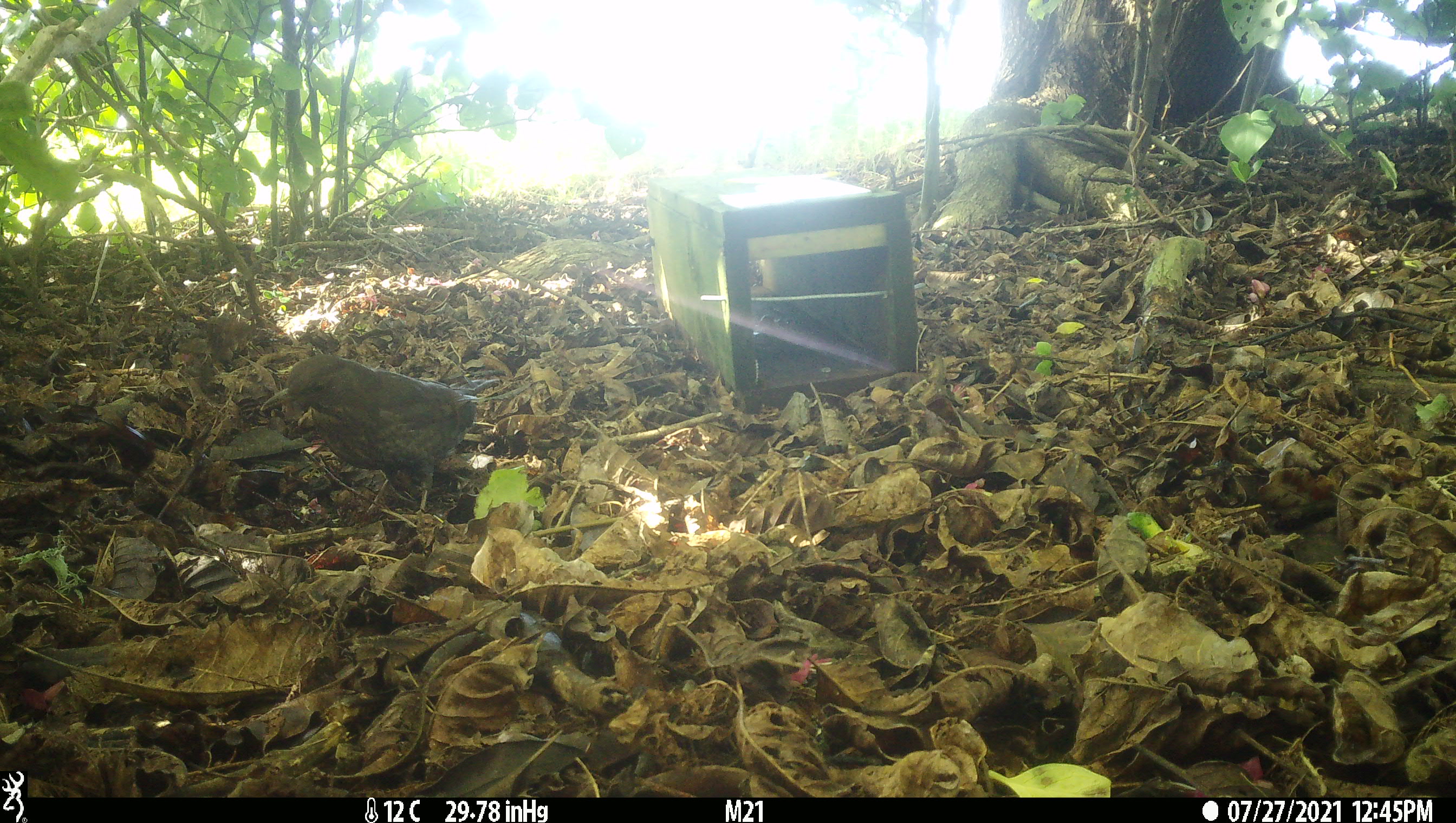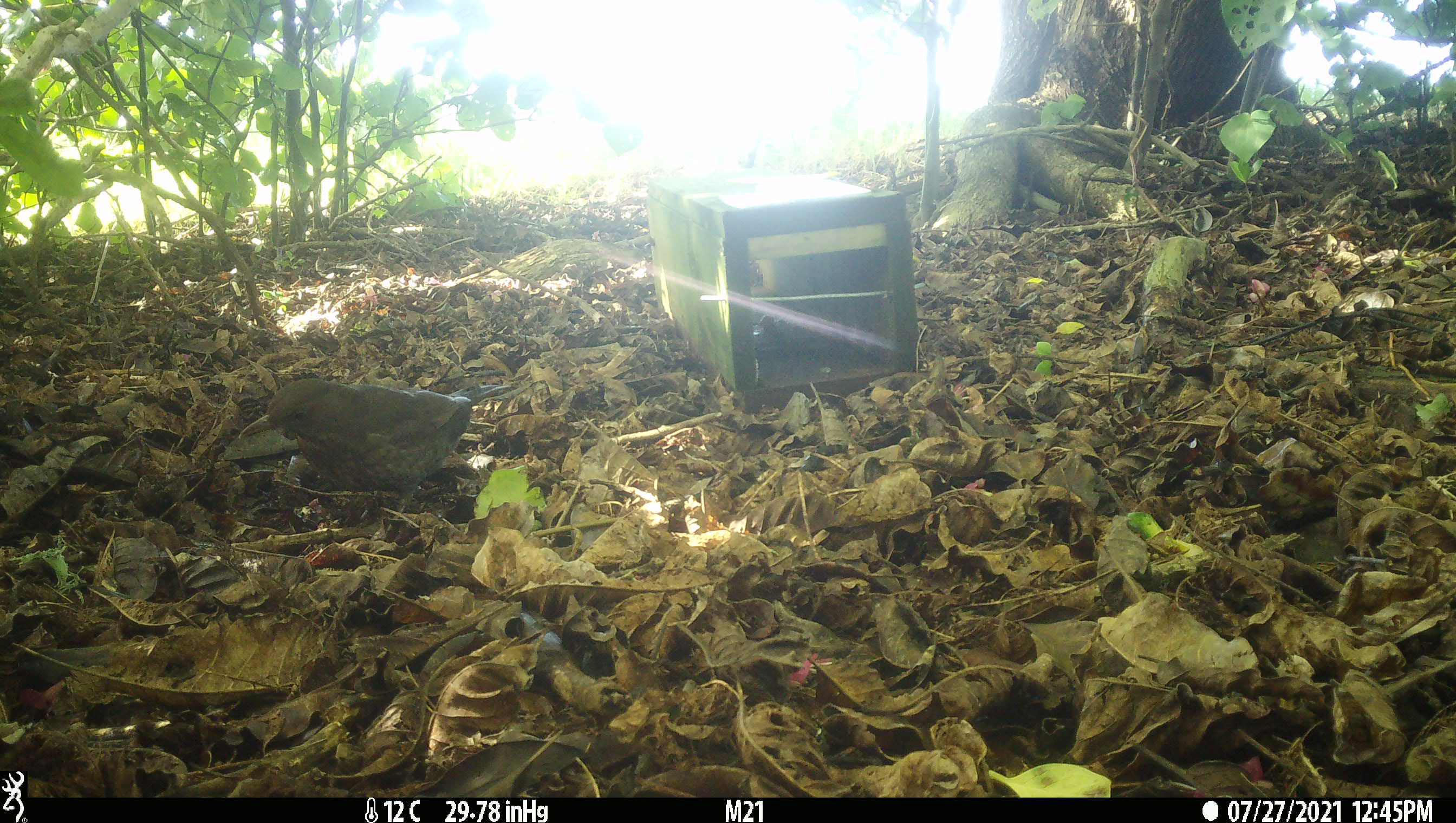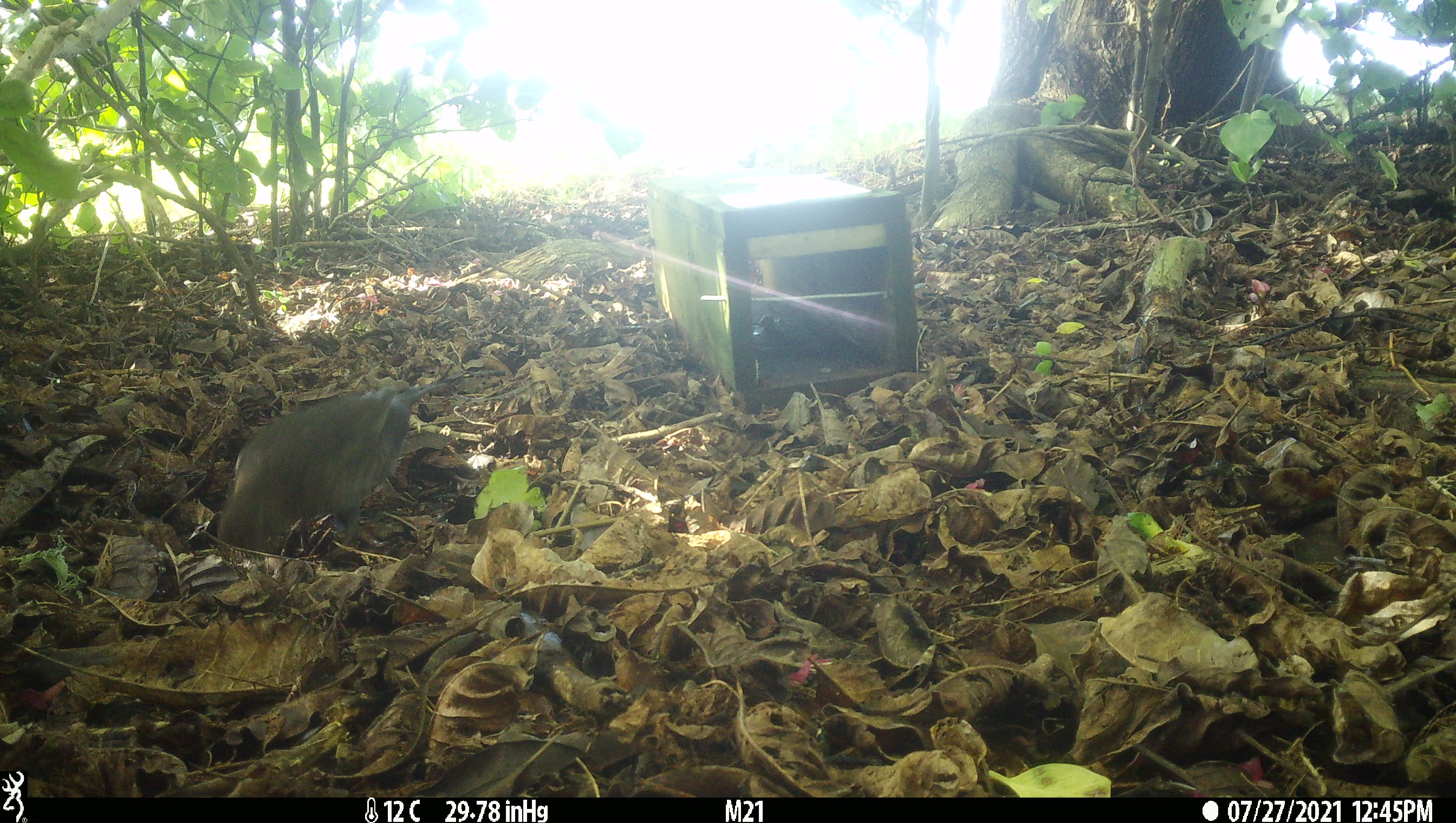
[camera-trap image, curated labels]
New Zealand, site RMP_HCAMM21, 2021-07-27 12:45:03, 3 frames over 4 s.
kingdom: Animalia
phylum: Chordata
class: Aves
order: Passeriformes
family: Turdidae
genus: Turdus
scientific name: Turdus merula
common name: eurasian blackbird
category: blackbird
Blackbird (eurasian blackbird) (Turdus merula).